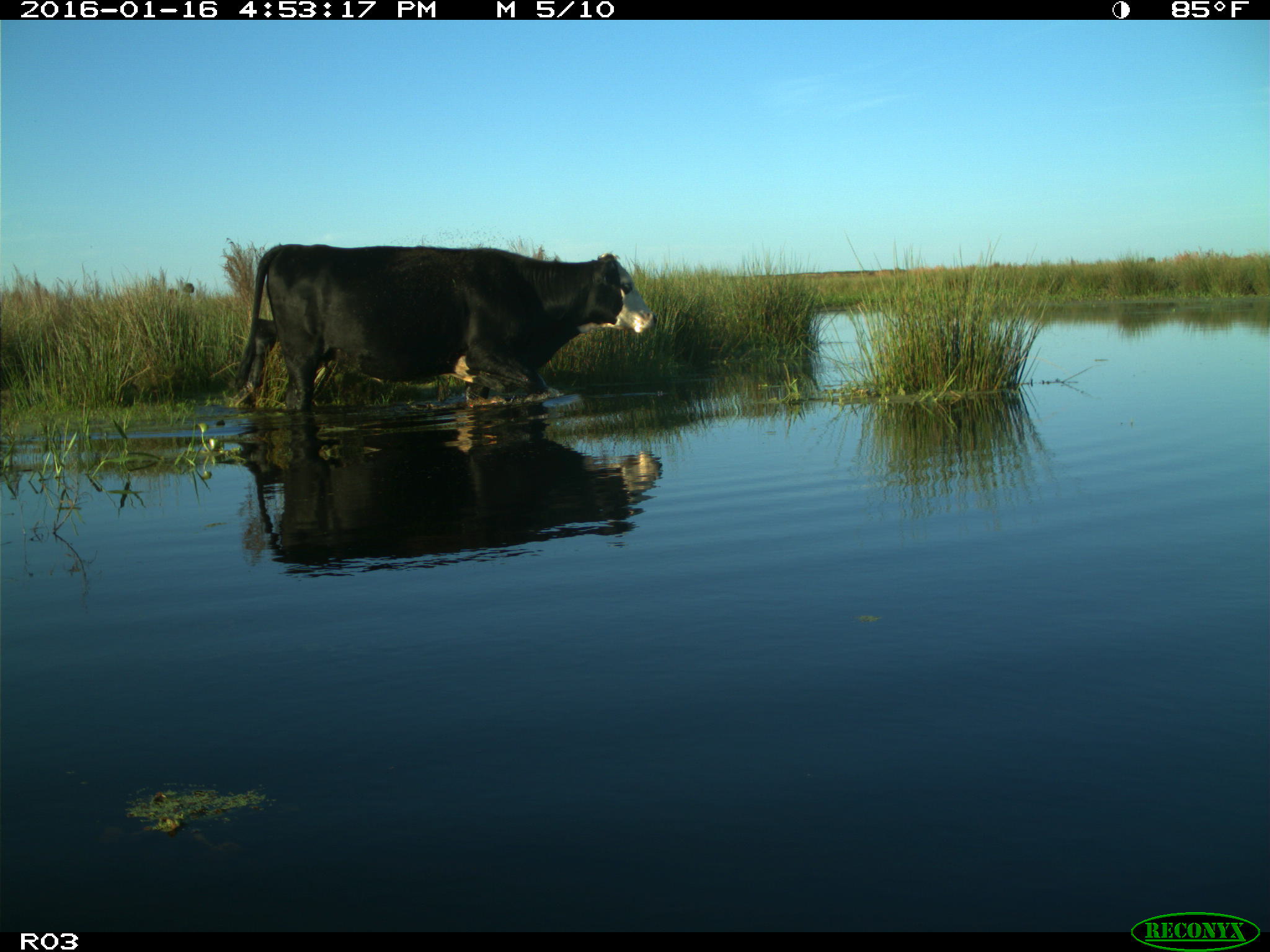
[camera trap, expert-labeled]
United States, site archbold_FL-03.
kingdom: Animalia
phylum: Chordata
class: Mammalia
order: Artiodactyla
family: Bovidae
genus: Bos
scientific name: Bos taurus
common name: domestic cow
Bos taurus (domestic cow).